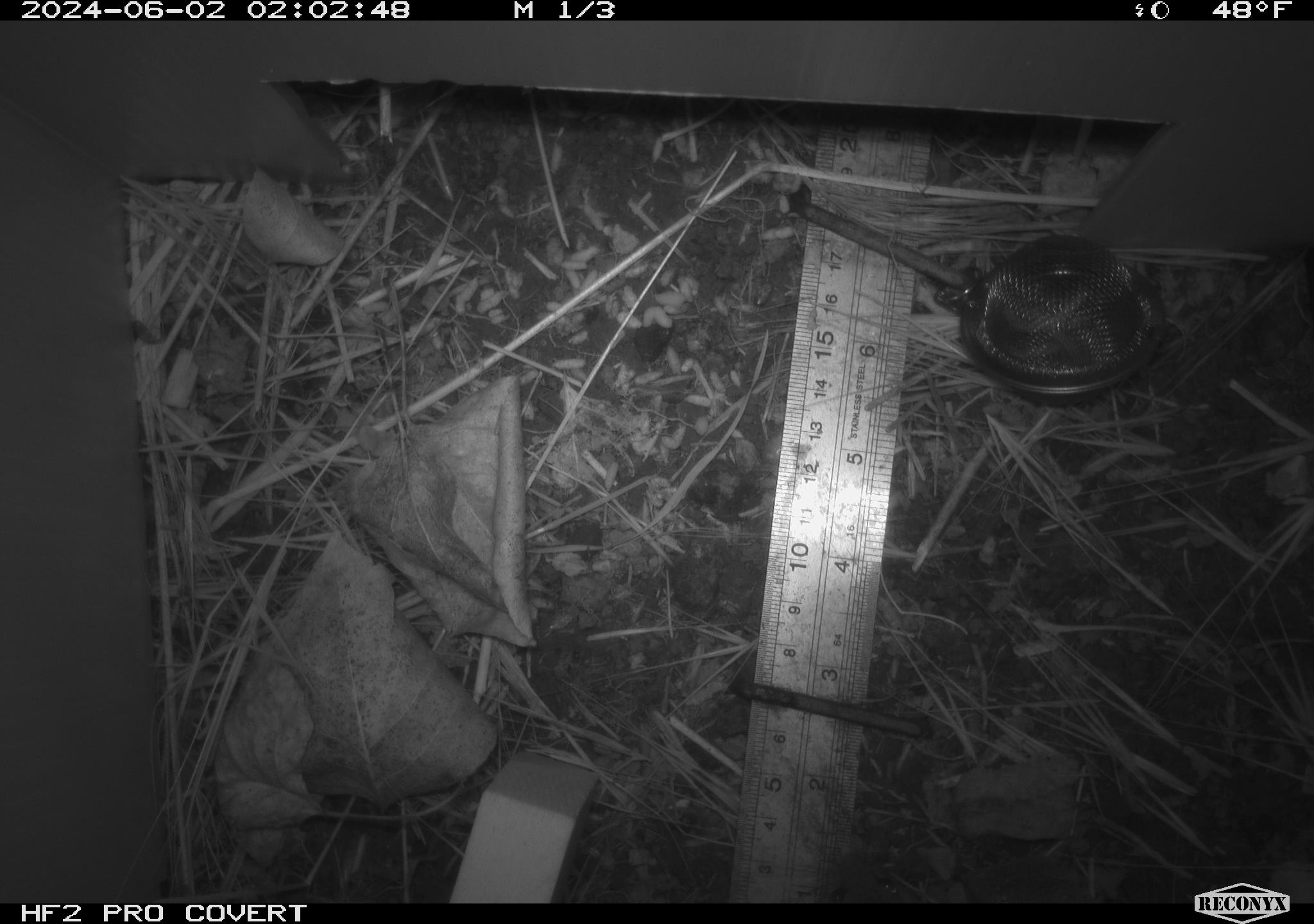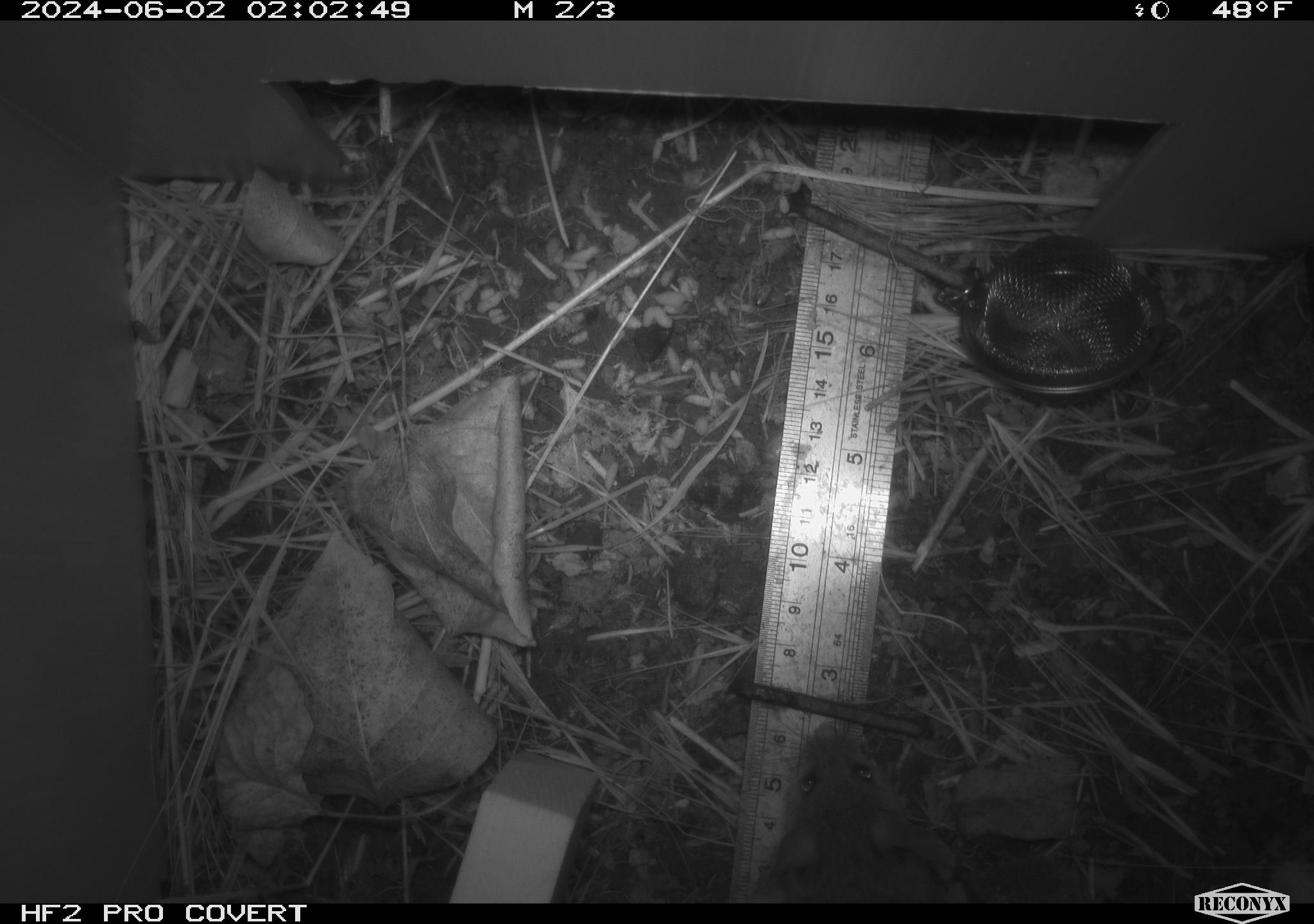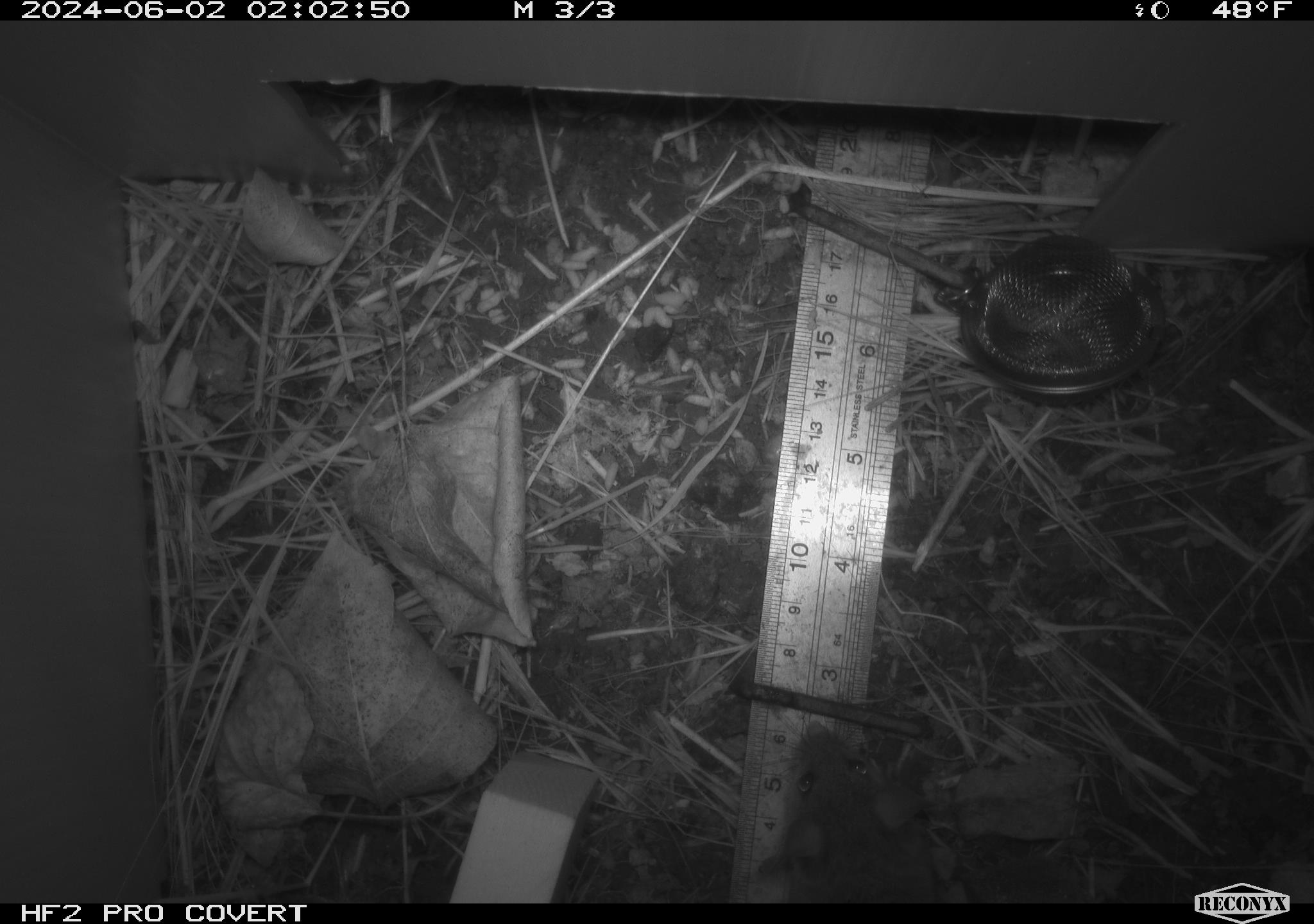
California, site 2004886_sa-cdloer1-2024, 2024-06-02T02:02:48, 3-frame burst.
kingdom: Animalia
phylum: Chordata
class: Mammalia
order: Rodentia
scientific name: Rodentia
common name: mouse species